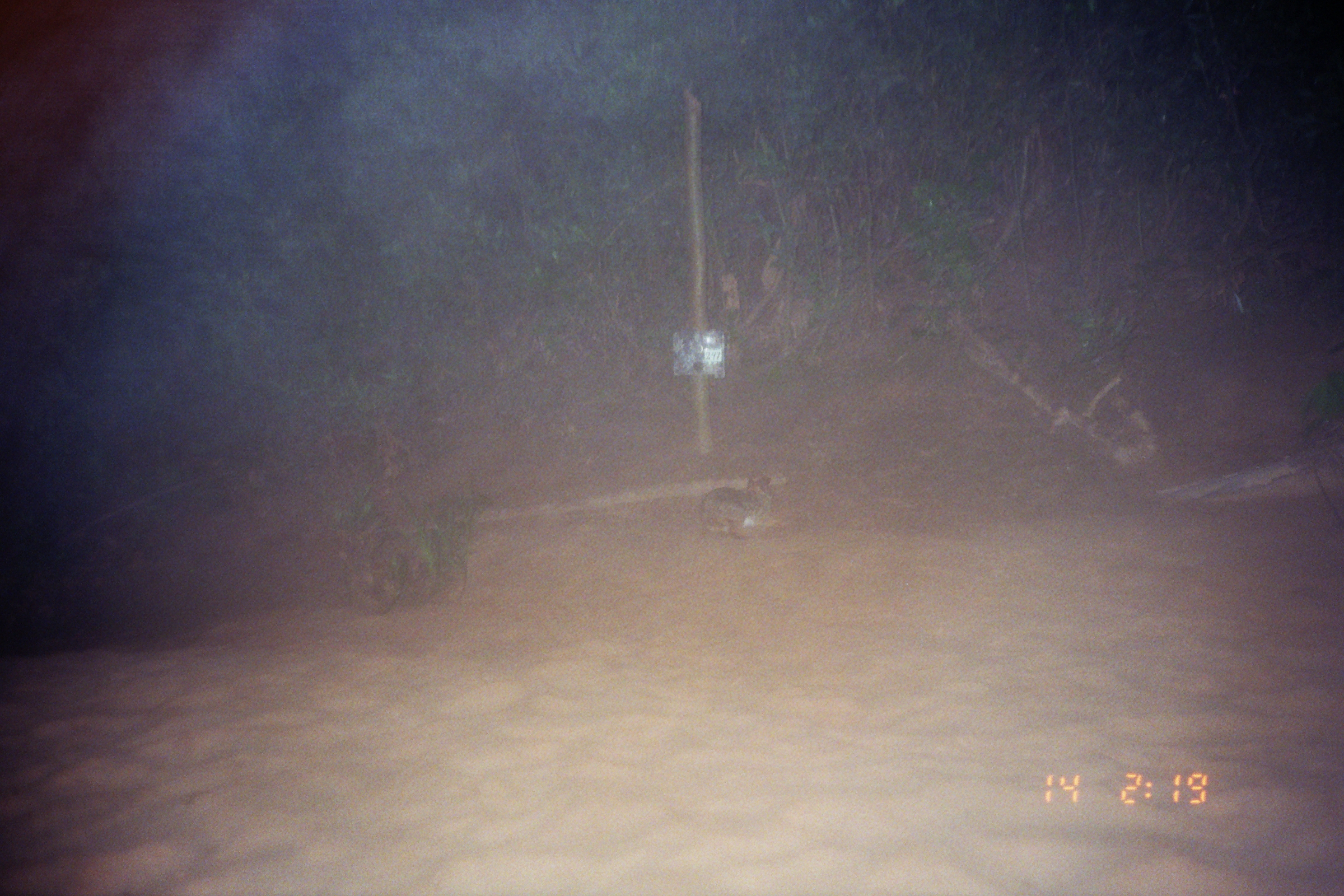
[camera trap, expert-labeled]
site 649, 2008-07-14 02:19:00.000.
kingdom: Animalia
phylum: Chordata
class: Mammalia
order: Lagomorpha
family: Leporidae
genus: Sylvilagus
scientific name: Sylvilagus brasiliensis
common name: tapeti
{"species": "Sylvilagus brasiliensis (tapeti)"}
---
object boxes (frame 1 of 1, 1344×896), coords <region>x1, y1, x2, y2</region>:
sylvilagus brasiliensis: <region>695, 474, 783, 540</region>